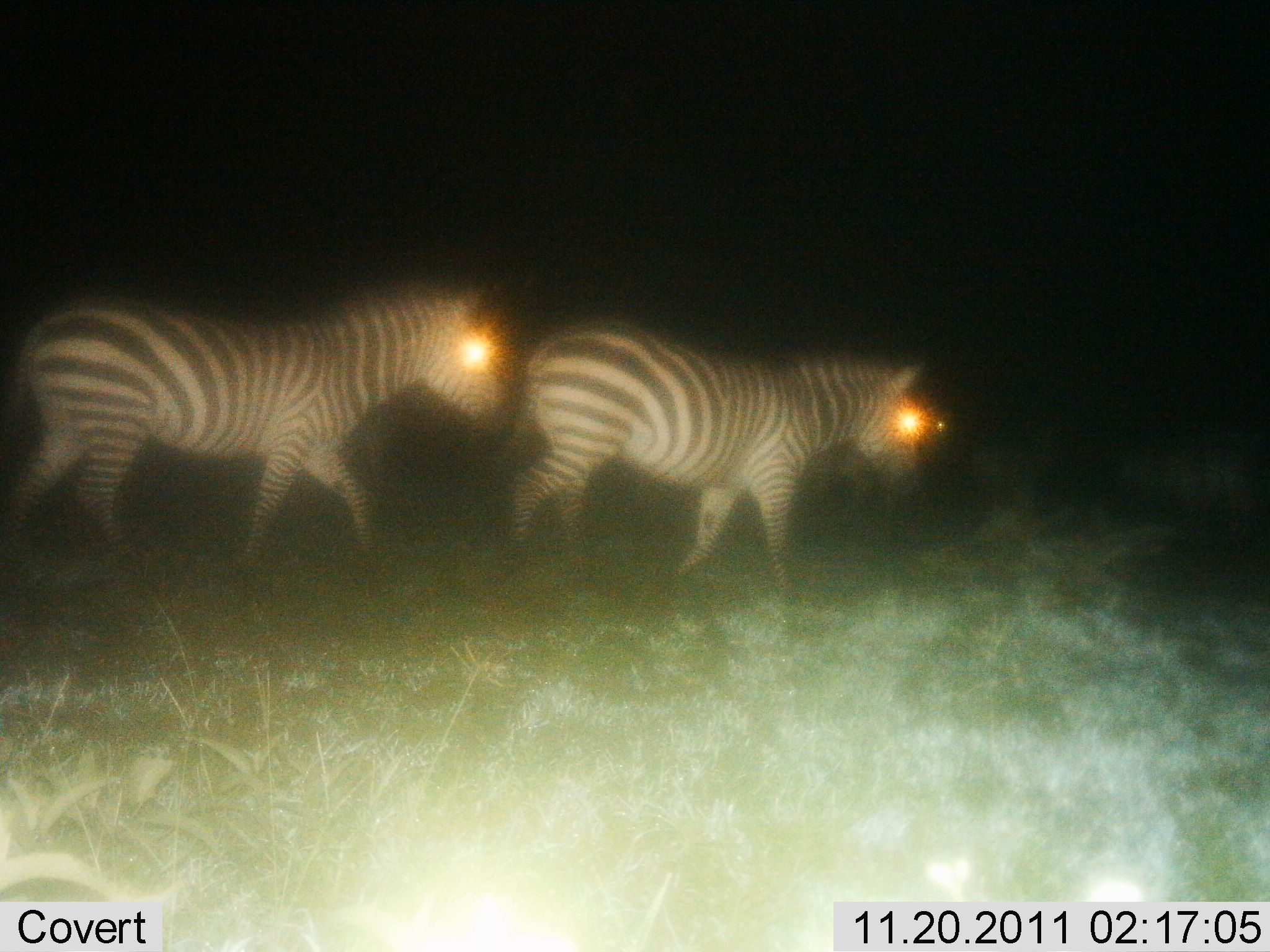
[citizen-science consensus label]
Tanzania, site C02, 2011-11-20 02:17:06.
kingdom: Animalia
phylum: Chordata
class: Mammalia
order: Perissodactyla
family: Equidae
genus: Equus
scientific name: Equus quagga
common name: plains zebra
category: zebra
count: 2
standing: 14%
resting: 0%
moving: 93%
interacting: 0%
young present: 0%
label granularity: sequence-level